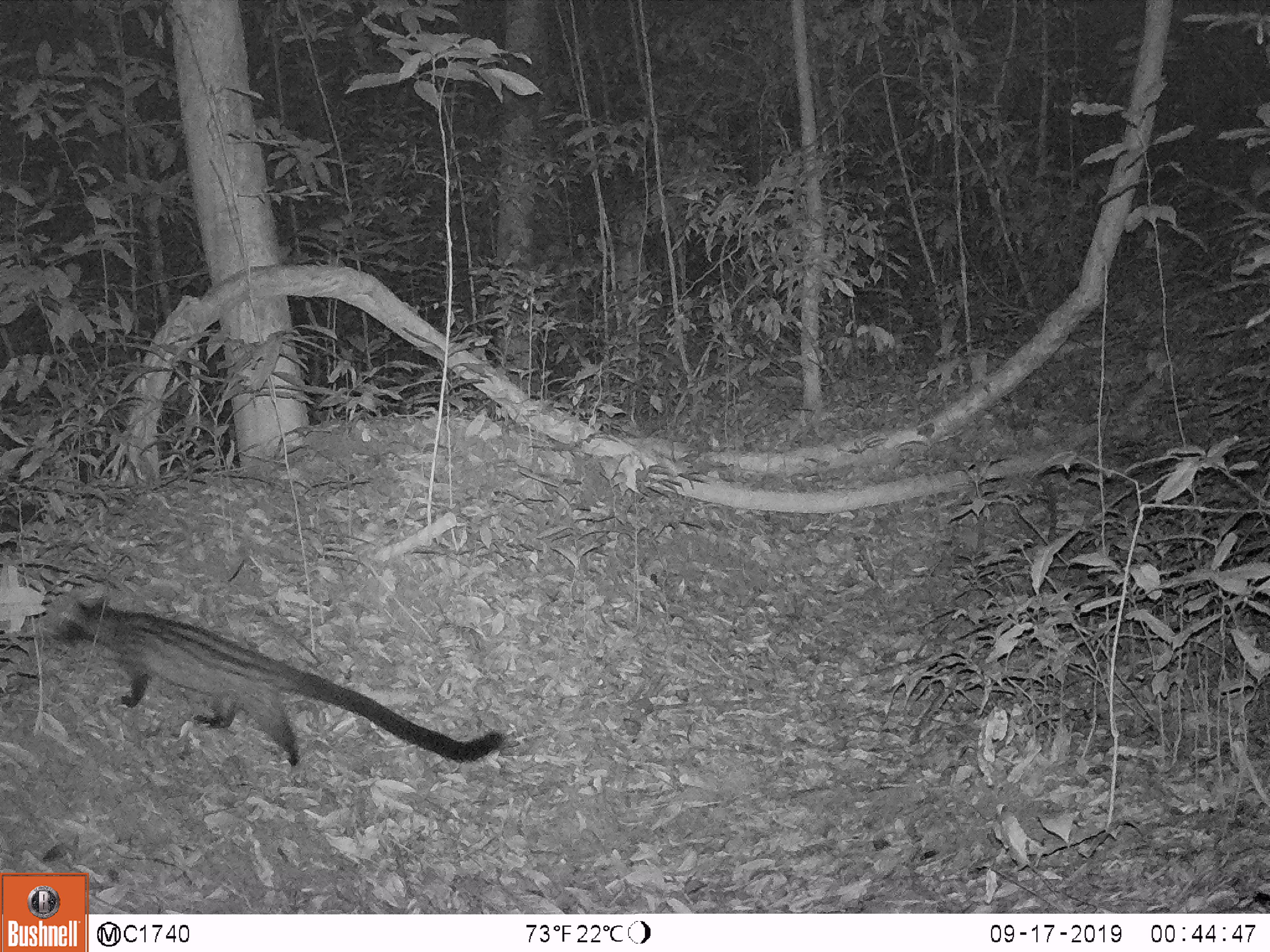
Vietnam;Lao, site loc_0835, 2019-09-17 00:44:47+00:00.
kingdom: Animalia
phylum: Chordata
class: Mammalia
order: Carnivora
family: Viverridae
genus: Paradoxurus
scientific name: Paradoxurus hermaphroditus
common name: common palm civet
Common palm civet (Paradoxurus hermaphroditus). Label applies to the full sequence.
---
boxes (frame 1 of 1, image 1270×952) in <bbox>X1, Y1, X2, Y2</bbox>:
common palm civet: <bbox>39, 580, 503, 768</bbox>